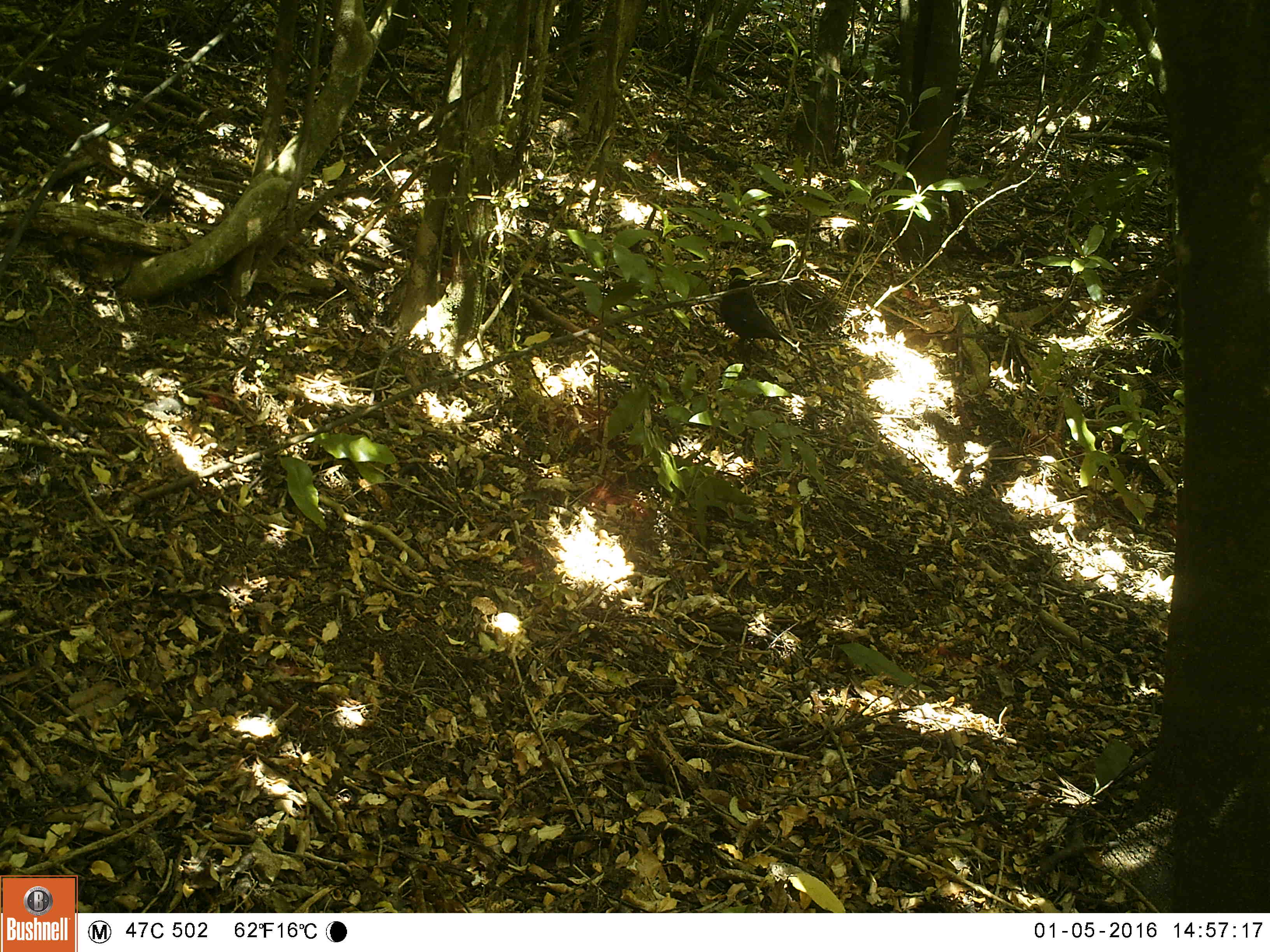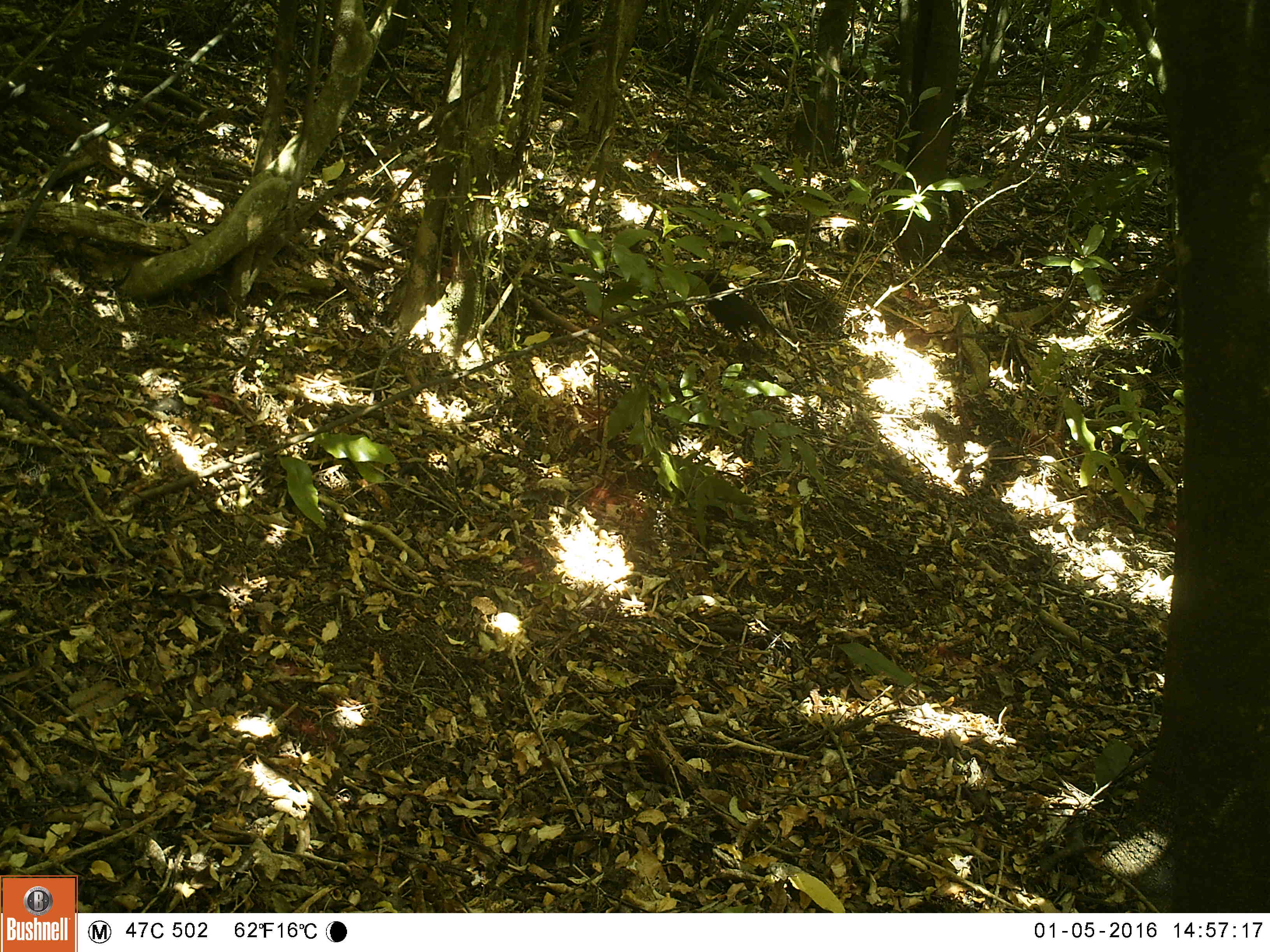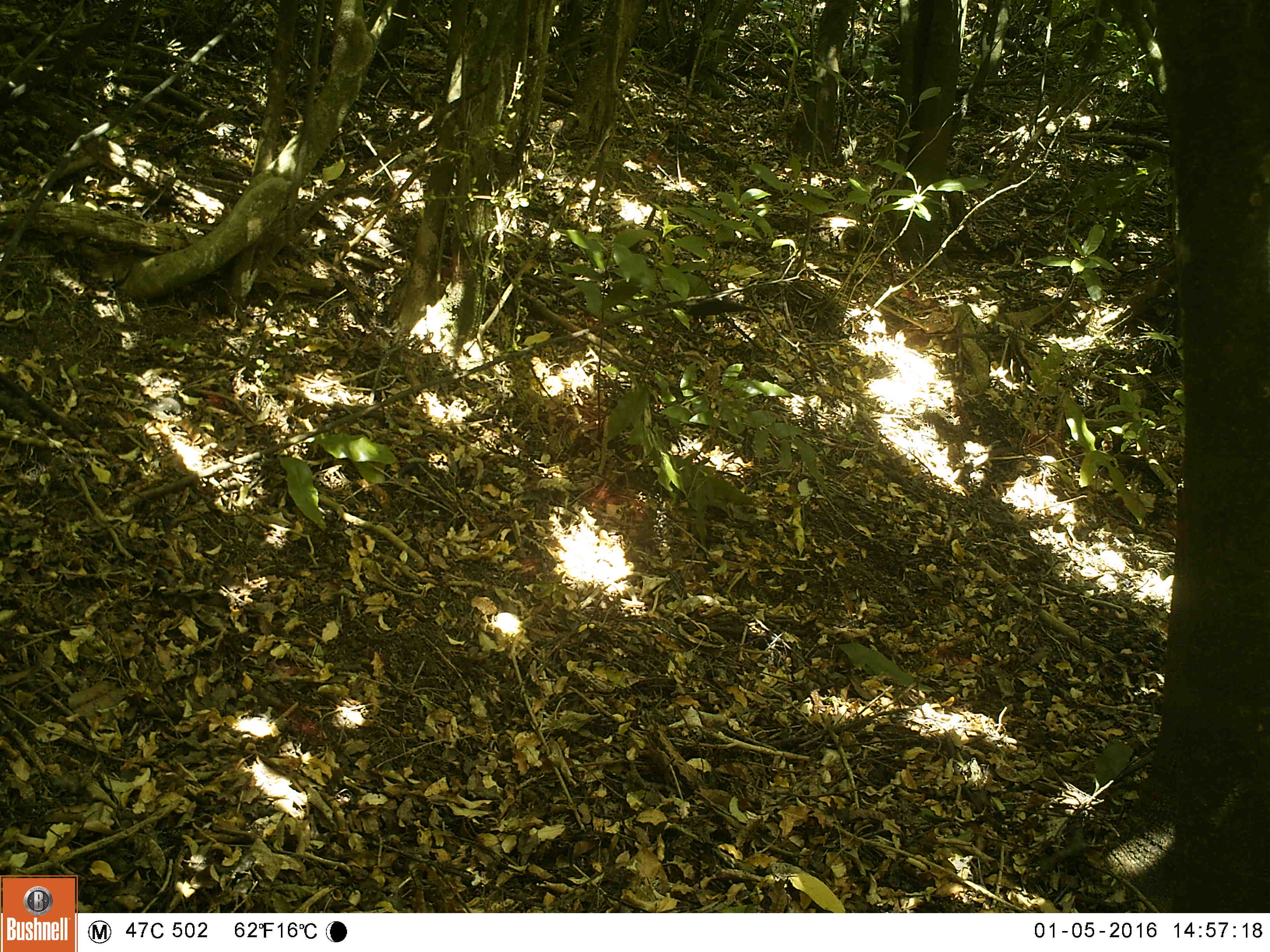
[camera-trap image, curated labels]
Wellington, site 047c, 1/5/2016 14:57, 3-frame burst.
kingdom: Animalia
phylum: Chordata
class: Aves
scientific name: Aves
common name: bird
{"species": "bird (Aves)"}